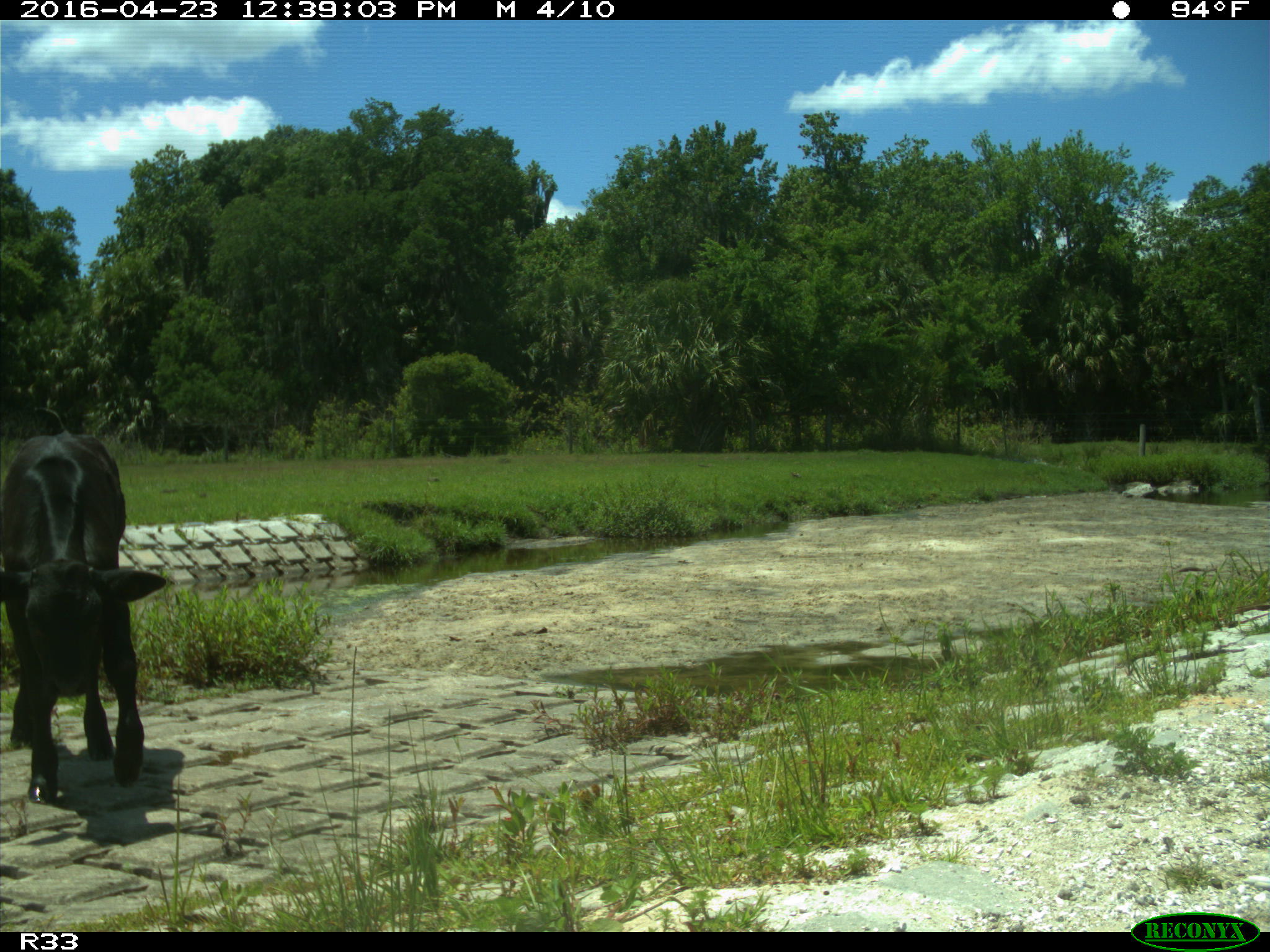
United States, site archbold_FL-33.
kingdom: Animalia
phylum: Chordata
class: Mammalia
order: Artiodactyla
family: Bovidae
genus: Bos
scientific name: Bos taurus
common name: domestic cow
Bos taurus (domestic cow).